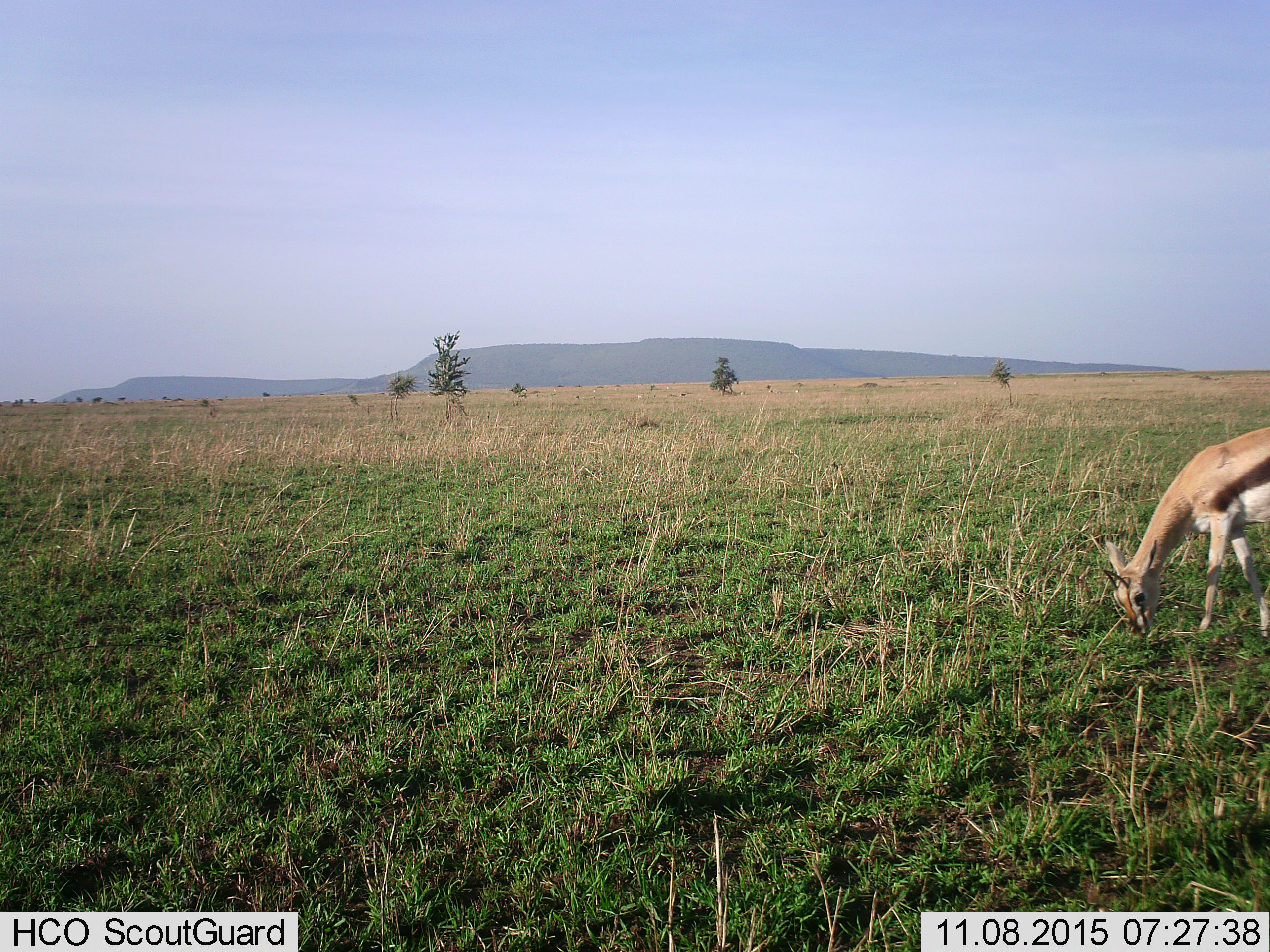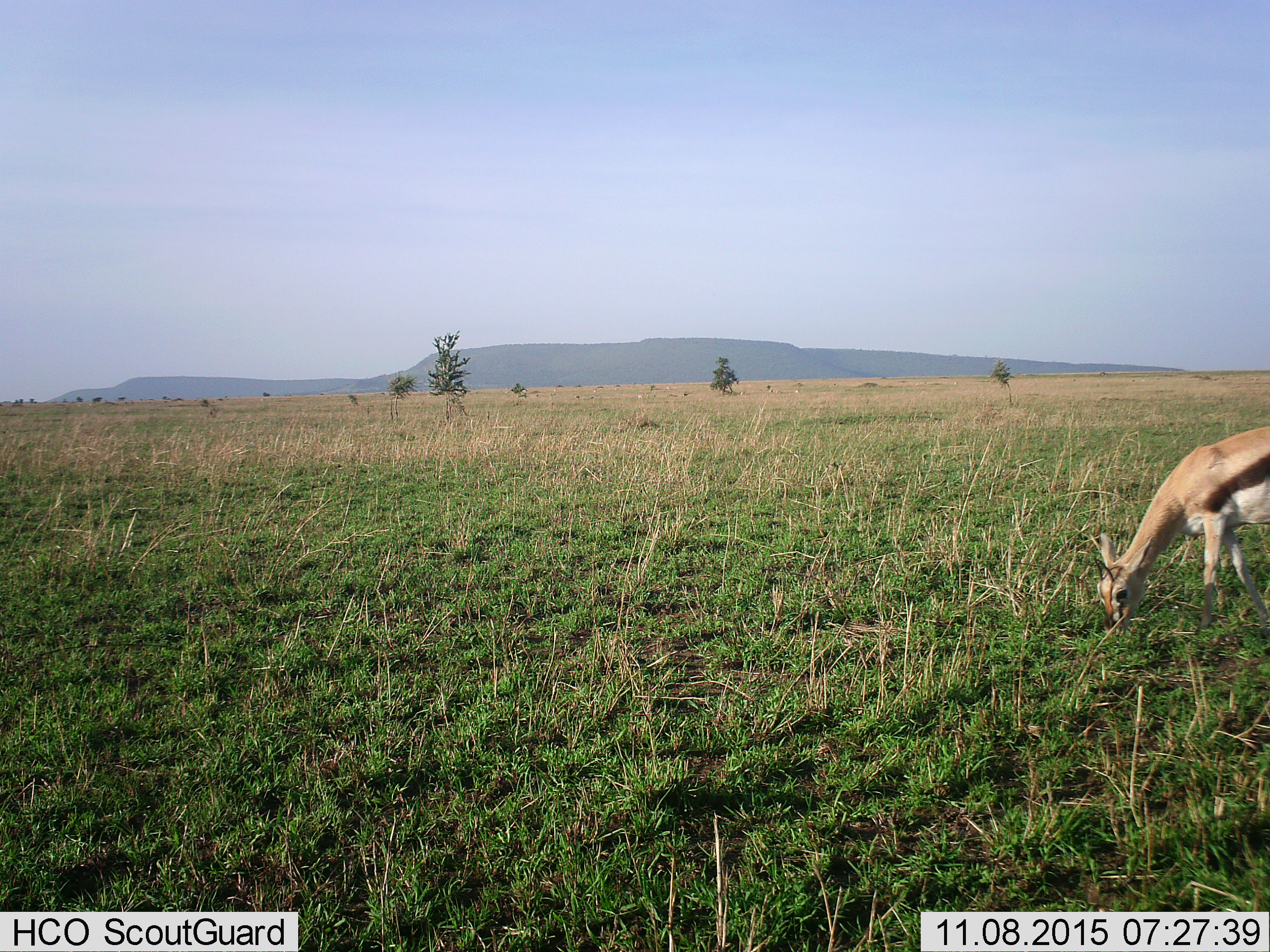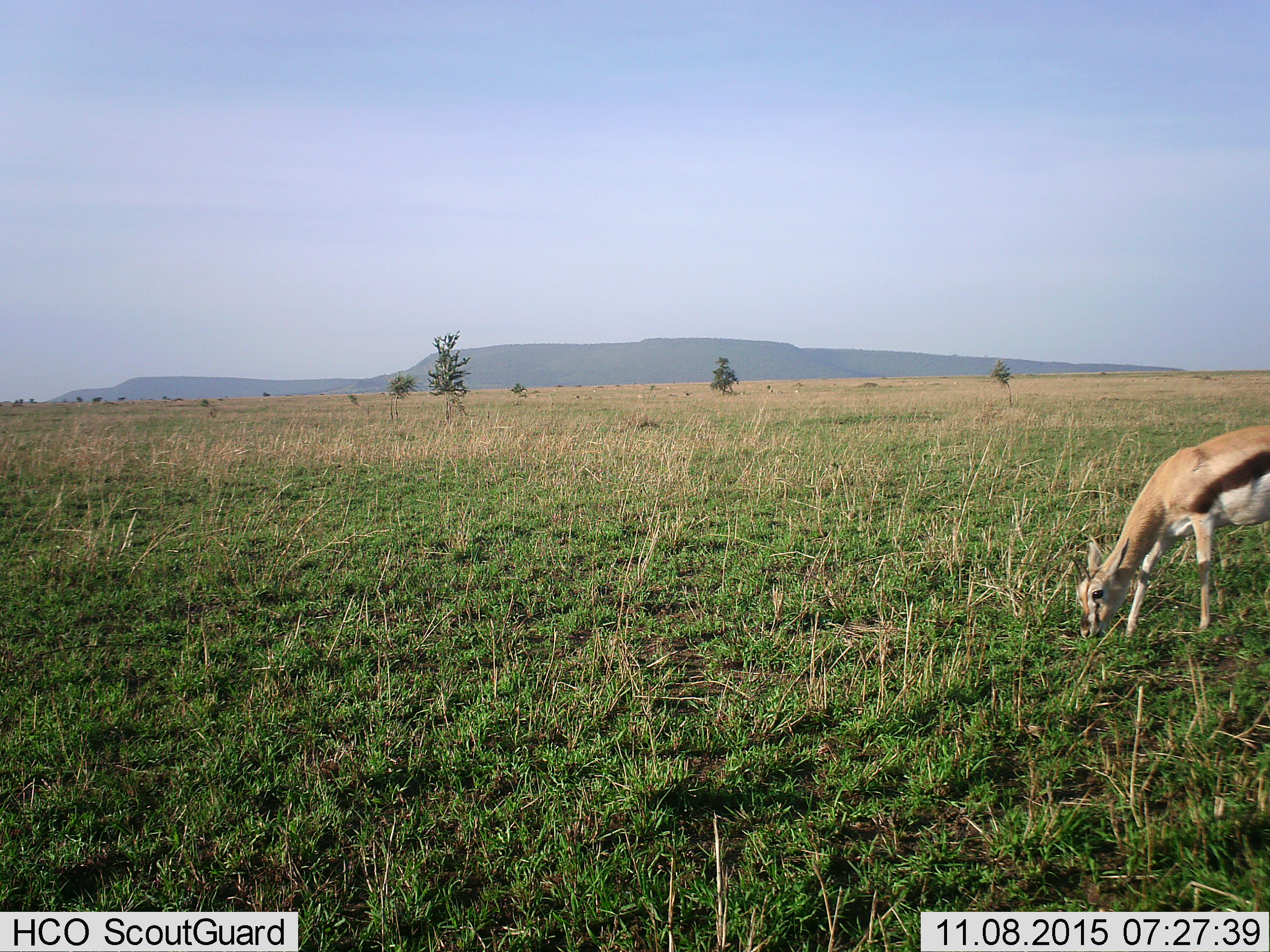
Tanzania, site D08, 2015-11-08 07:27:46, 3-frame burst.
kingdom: Animalia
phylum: Chordata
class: Mammalia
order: Artiodactyla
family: Bovidae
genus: Eudorcas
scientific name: Eudorcas thomsonii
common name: thomson's gazelle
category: gazellethomsons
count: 1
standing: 40%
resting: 7%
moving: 20%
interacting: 7%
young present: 7%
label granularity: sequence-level